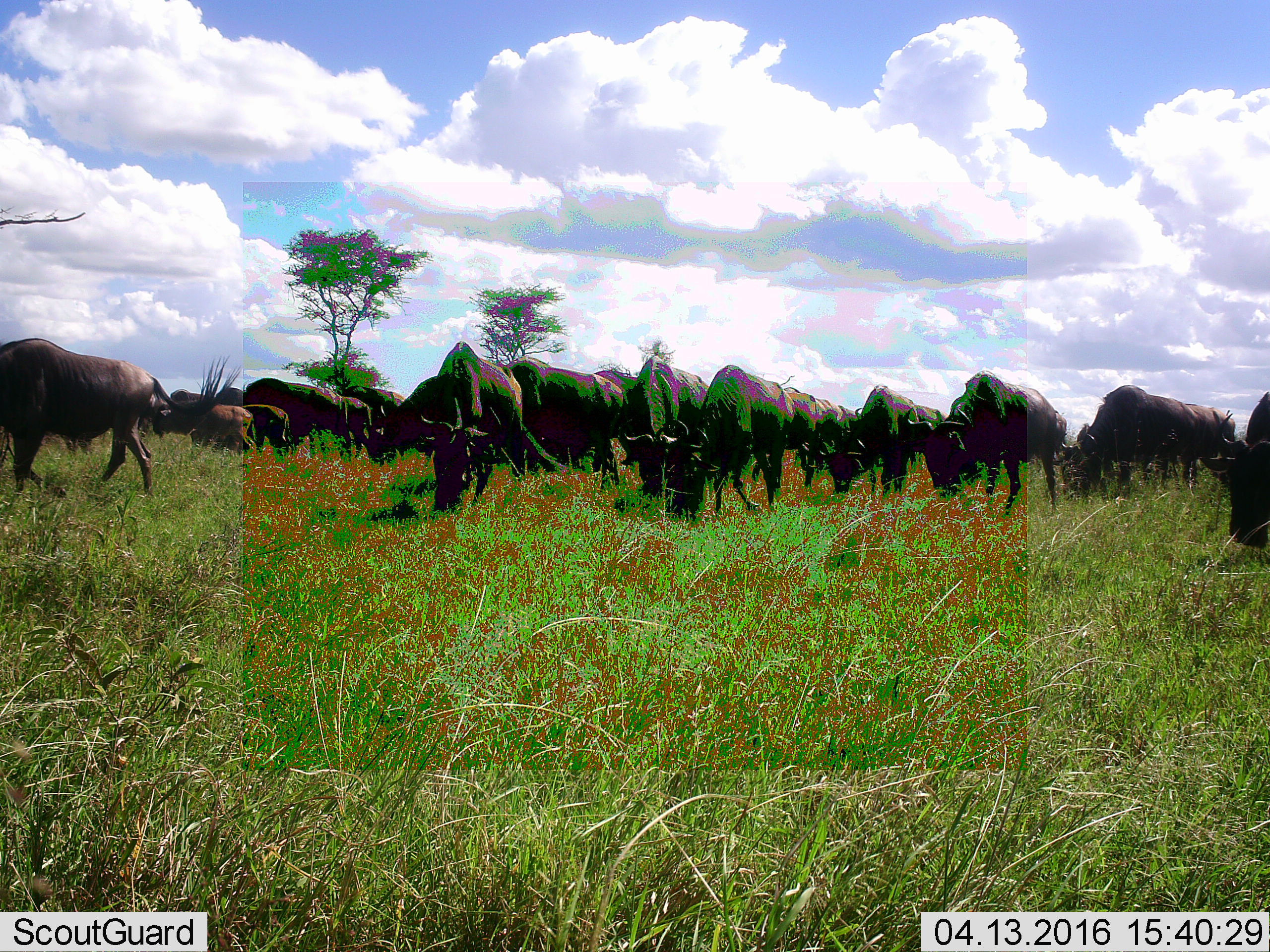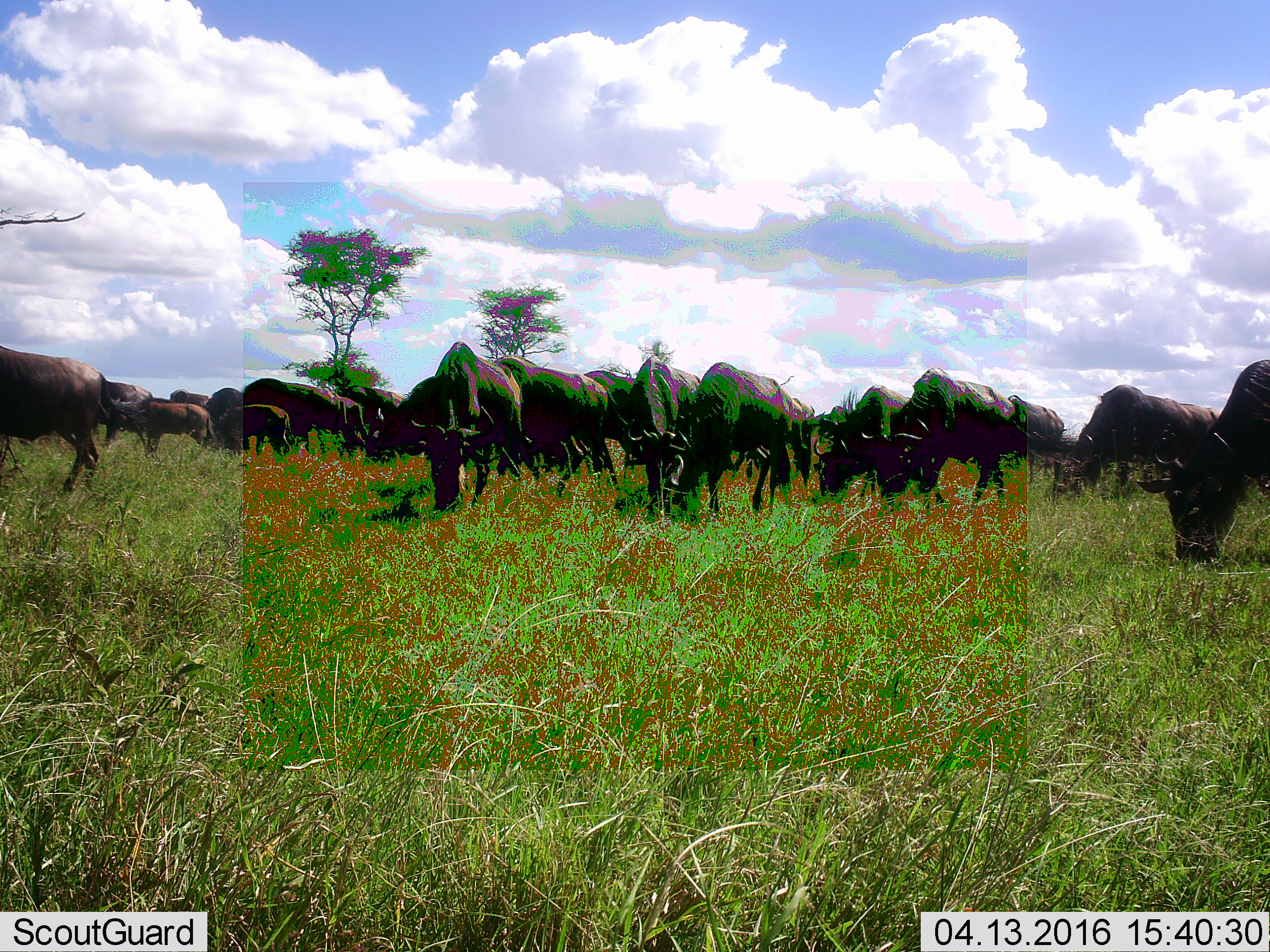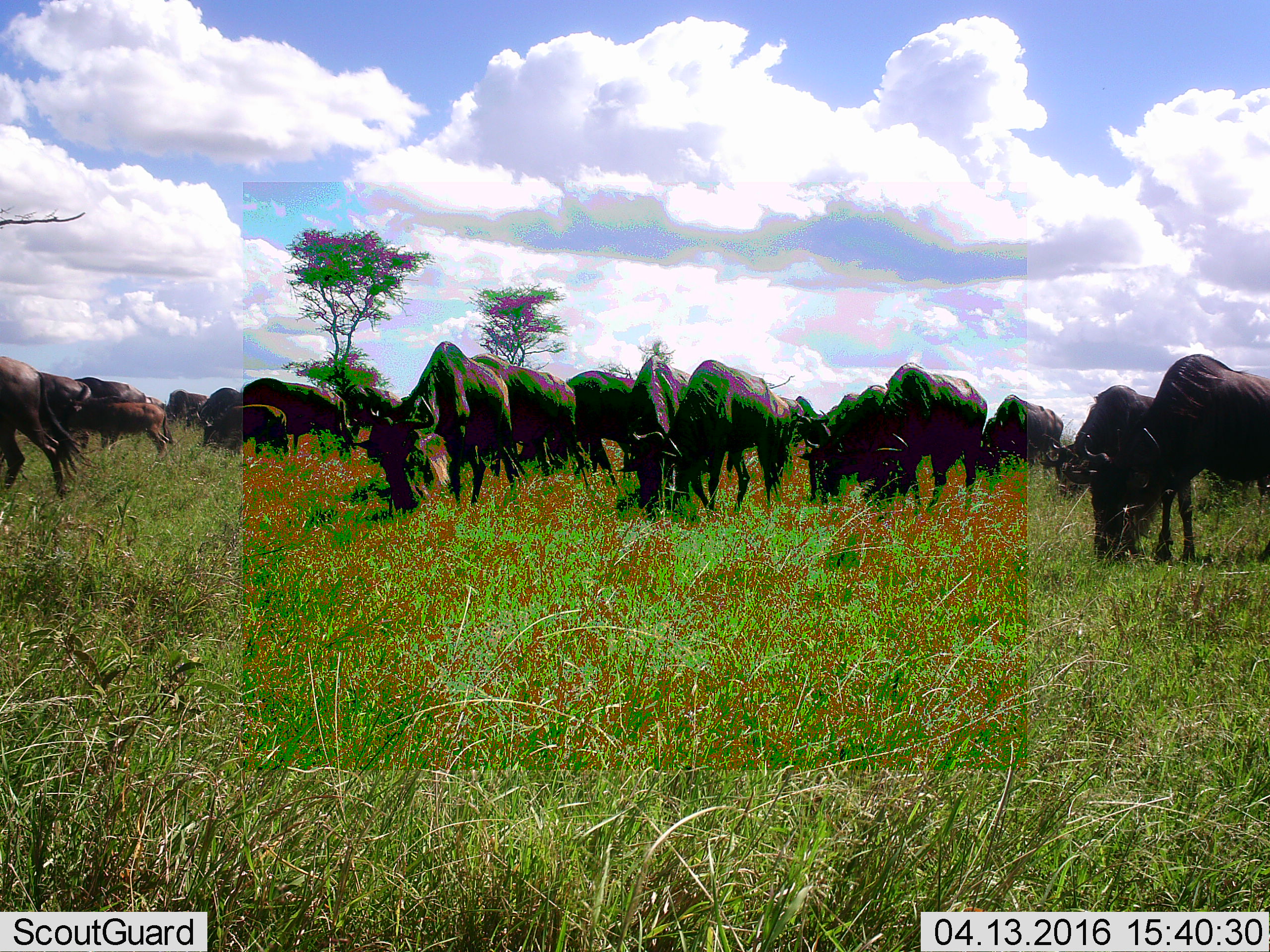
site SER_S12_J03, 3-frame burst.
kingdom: Animalia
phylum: Chordata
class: Mammalia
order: Artiodactyla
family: Bovidae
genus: Connochaetes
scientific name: Connochaetes taurinus taurinus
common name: blue wildebeest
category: wildebeestblue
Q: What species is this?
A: Wildebeestblue (blue wildebeest) (Connochaetes taurinus taurinus).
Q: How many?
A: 11-50.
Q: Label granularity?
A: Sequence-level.